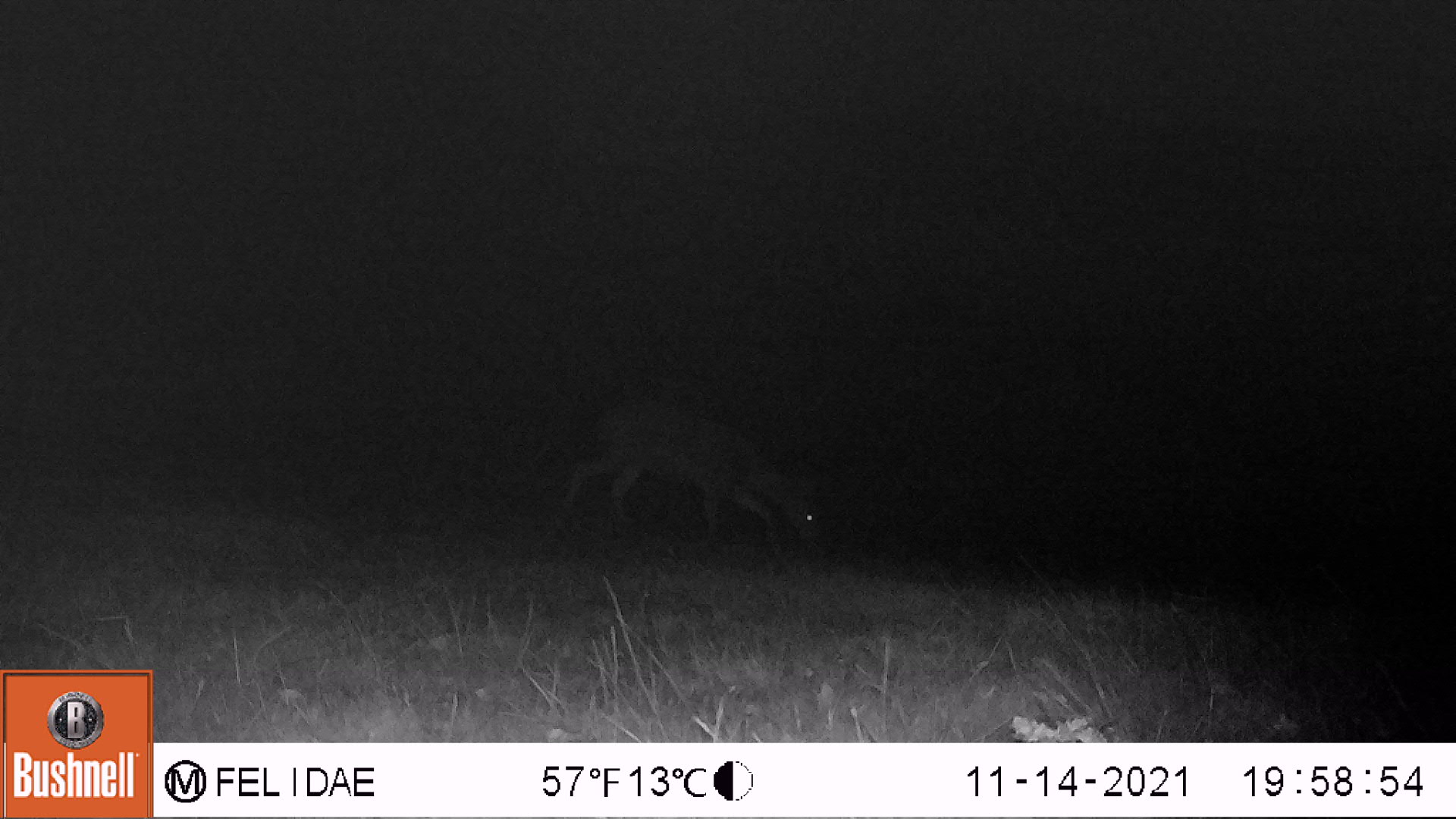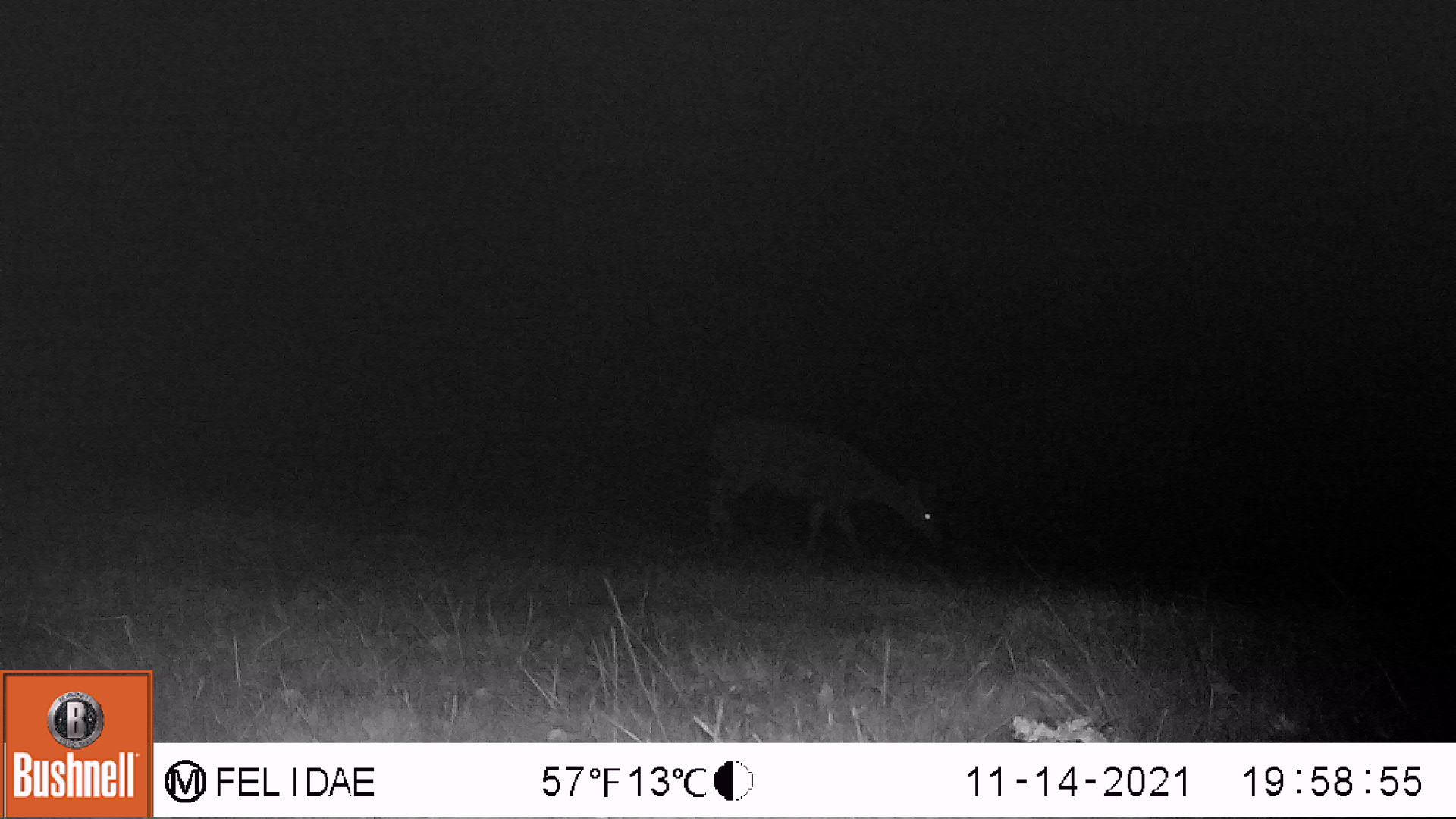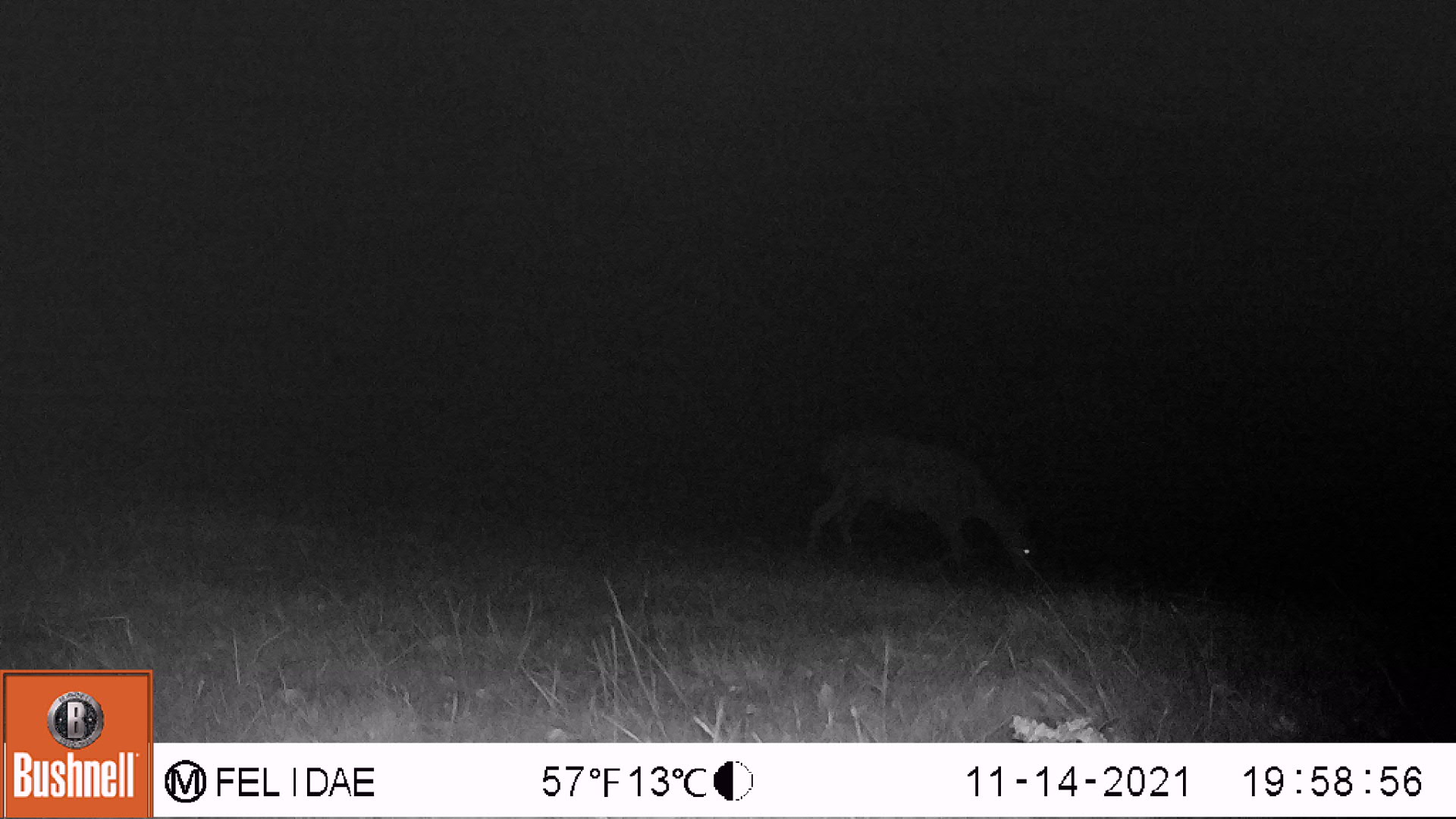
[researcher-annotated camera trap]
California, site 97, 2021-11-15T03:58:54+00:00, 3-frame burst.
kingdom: Animalia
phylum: Chordata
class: Mammalia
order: Artiodactyla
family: Cervidae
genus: Odocoileus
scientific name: Odocoileus hemionus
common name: mule deer